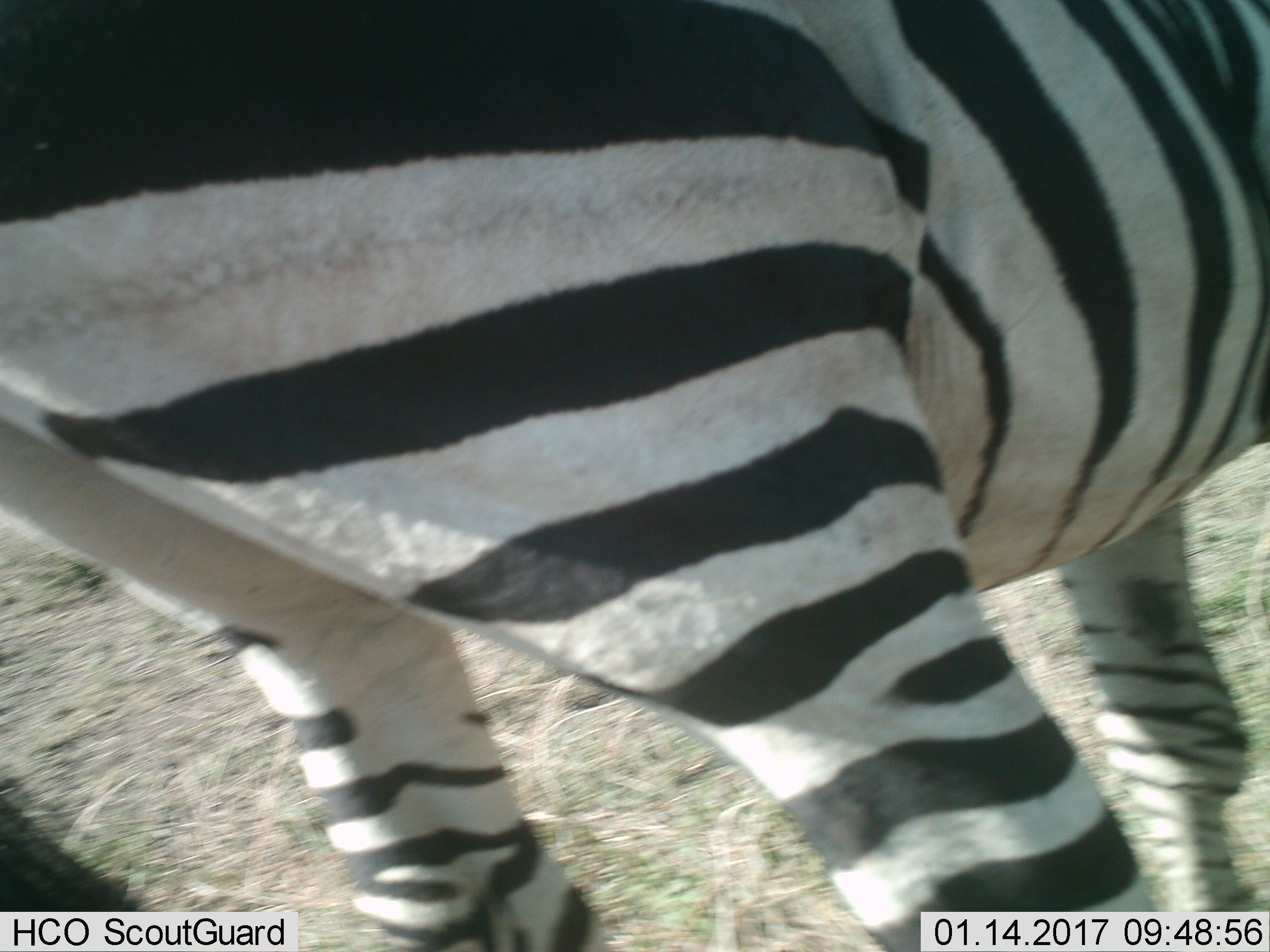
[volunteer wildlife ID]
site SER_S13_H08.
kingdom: Animalia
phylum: Chordata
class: Mammalia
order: Perissodactyla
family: Equidae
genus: Equus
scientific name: Equus quagga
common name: plains zebra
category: zebraplains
Zebraplains (plains zebra) (Equus quagga), count 1. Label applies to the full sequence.